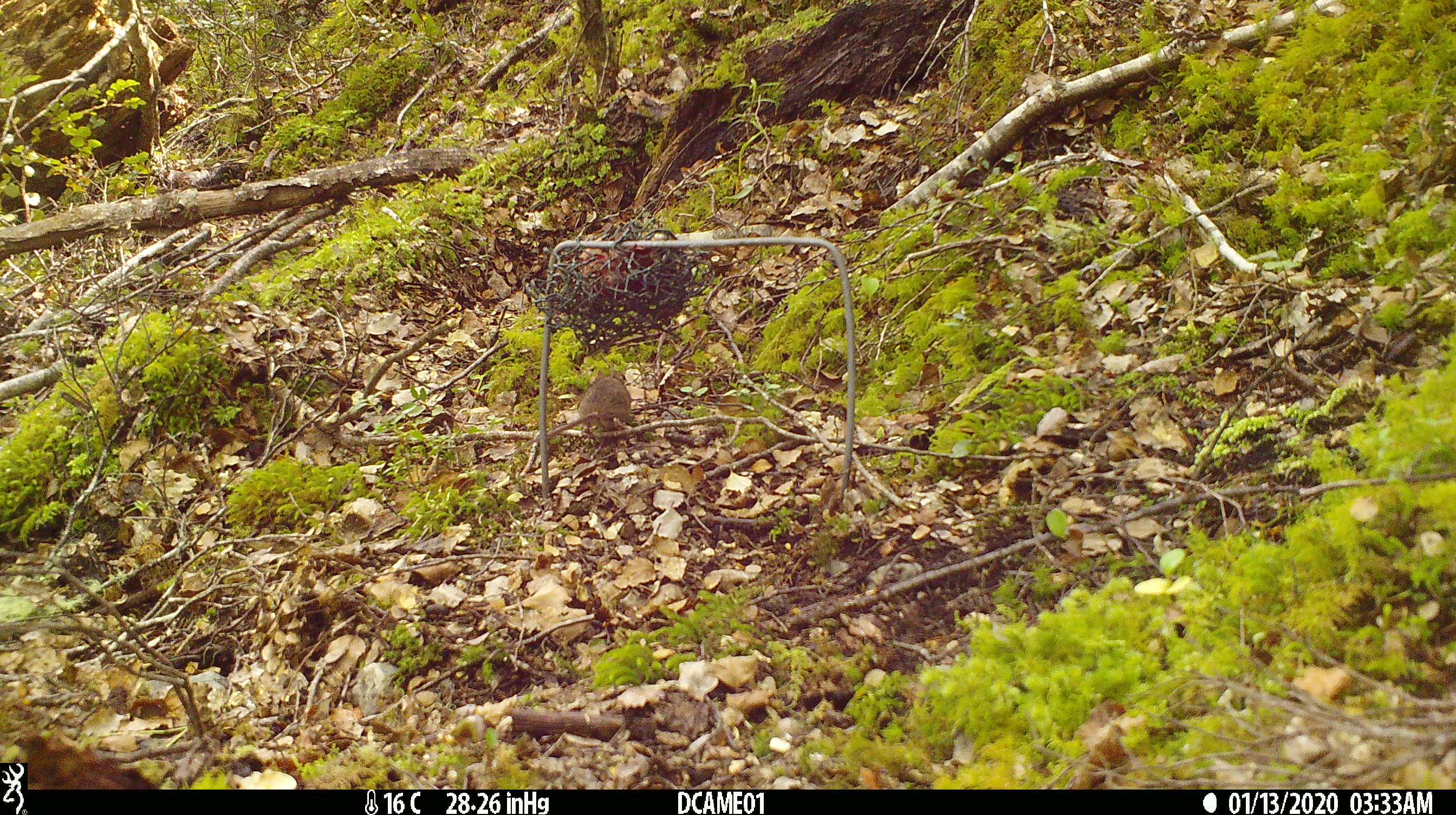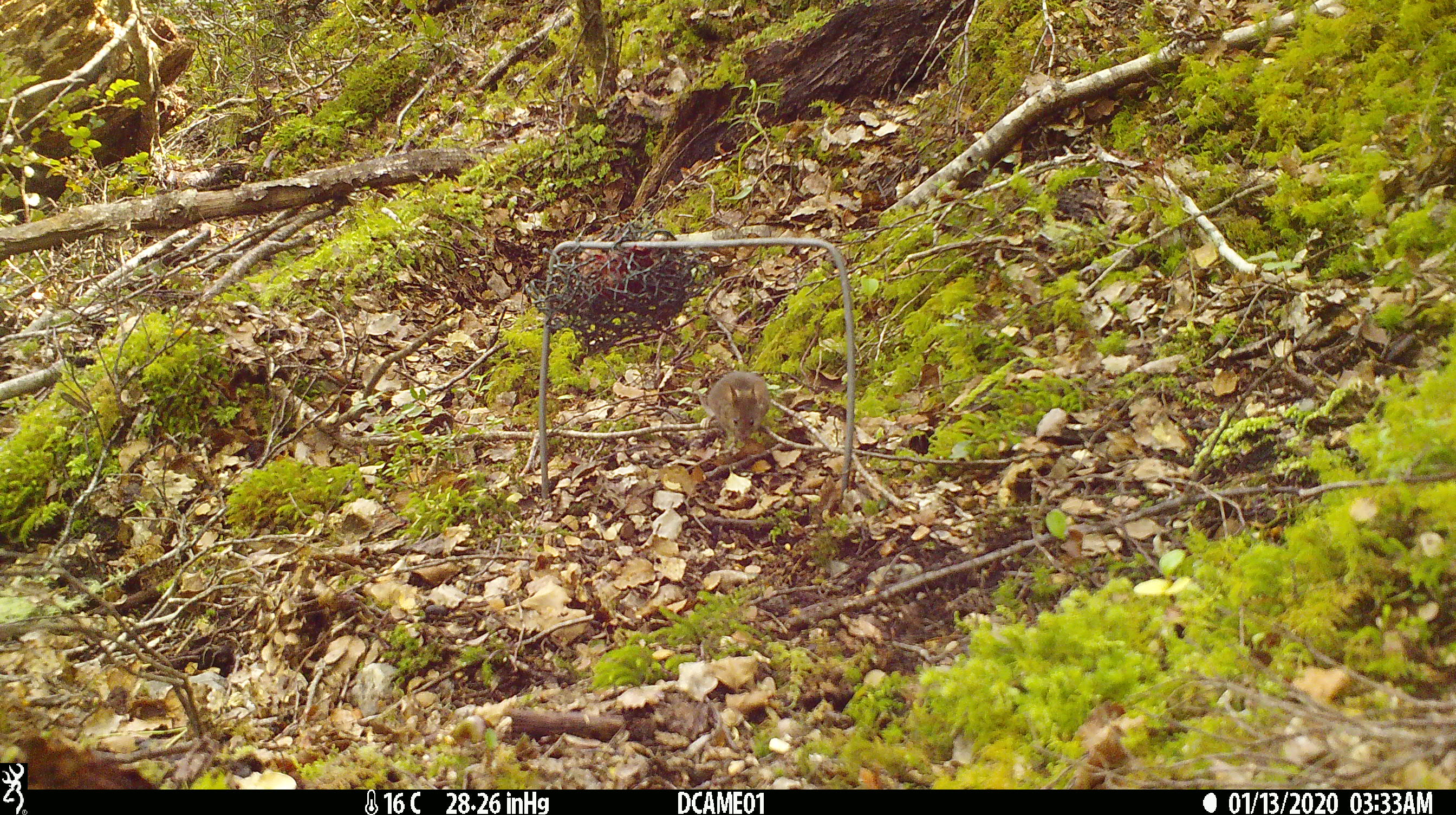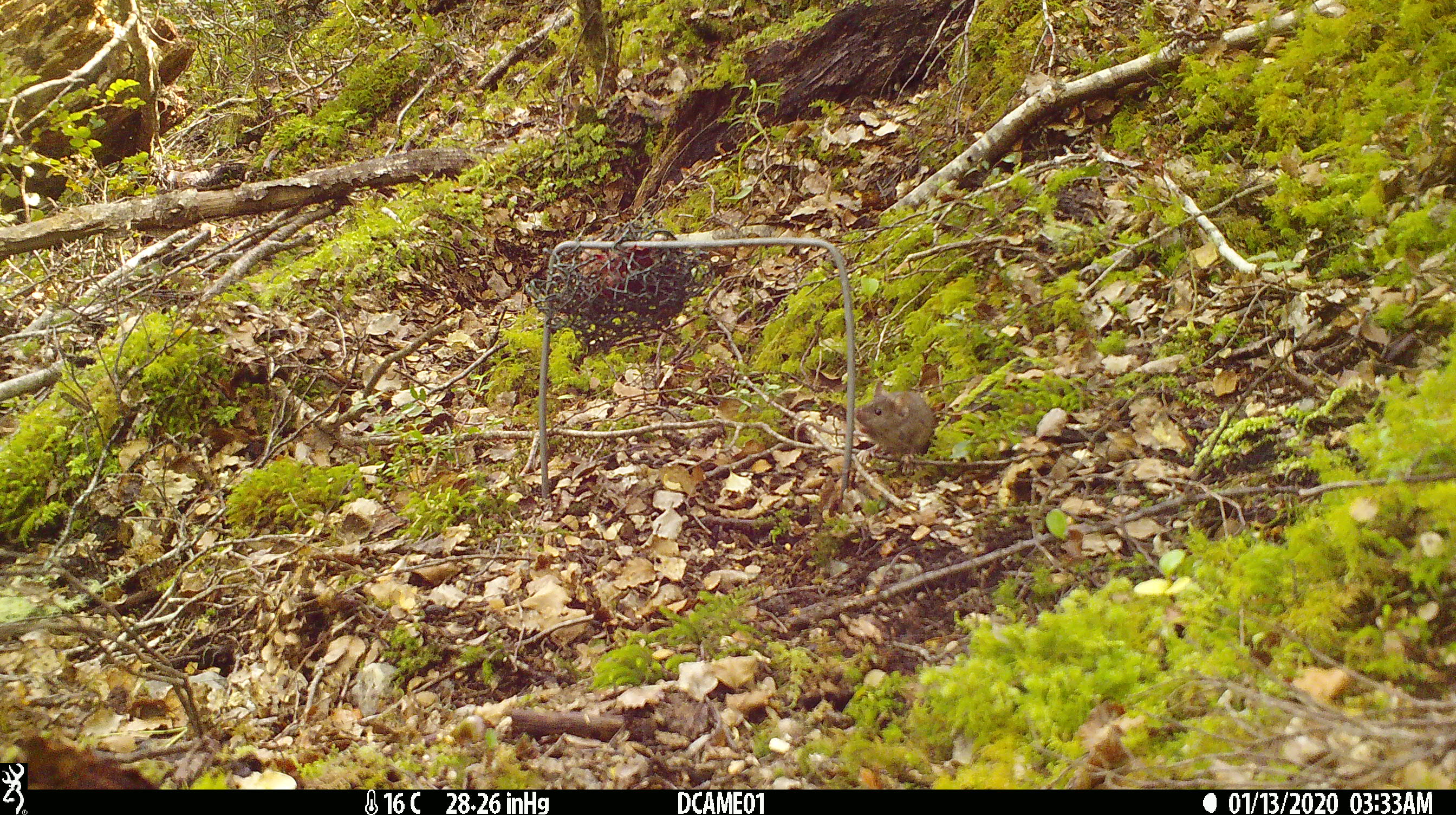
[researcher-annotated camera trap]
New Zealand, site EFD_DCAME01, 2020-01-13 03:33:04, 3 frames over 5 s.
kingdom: Animalia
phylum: Chordata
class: Mammalia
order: Rodentia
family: Muridae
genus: Mus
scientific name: Mus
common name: mouse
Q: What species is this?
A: Mouse (Mus).